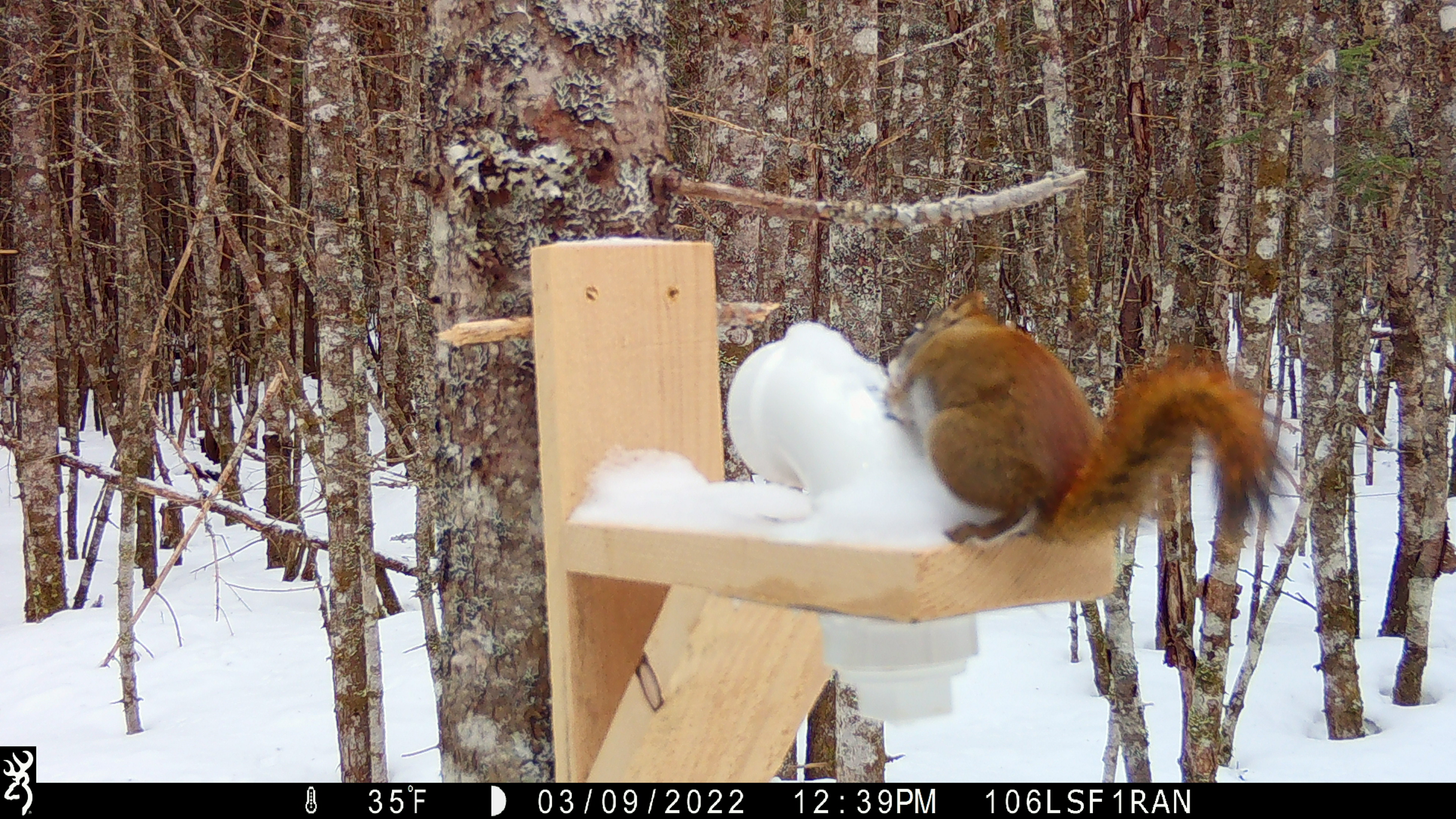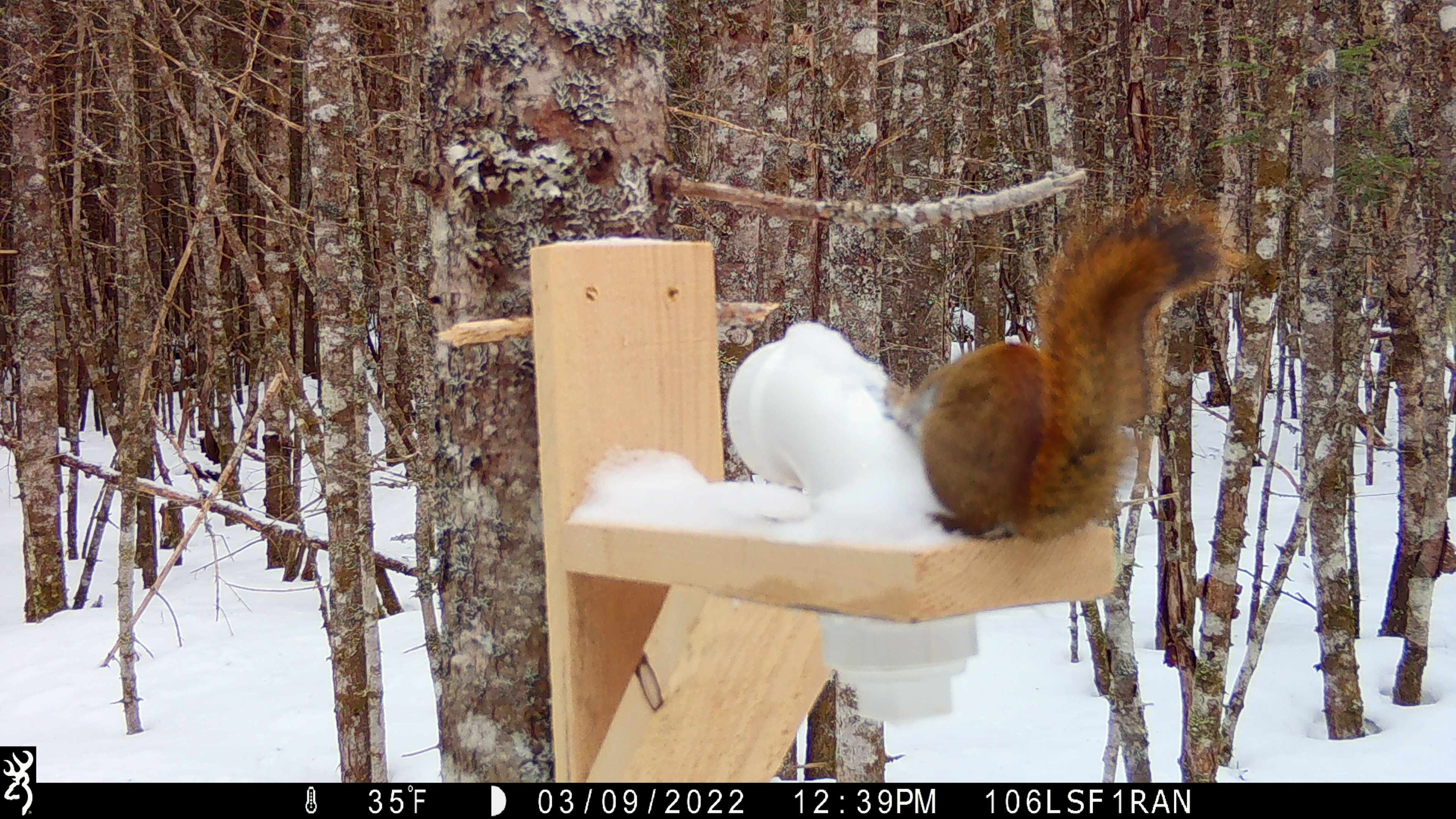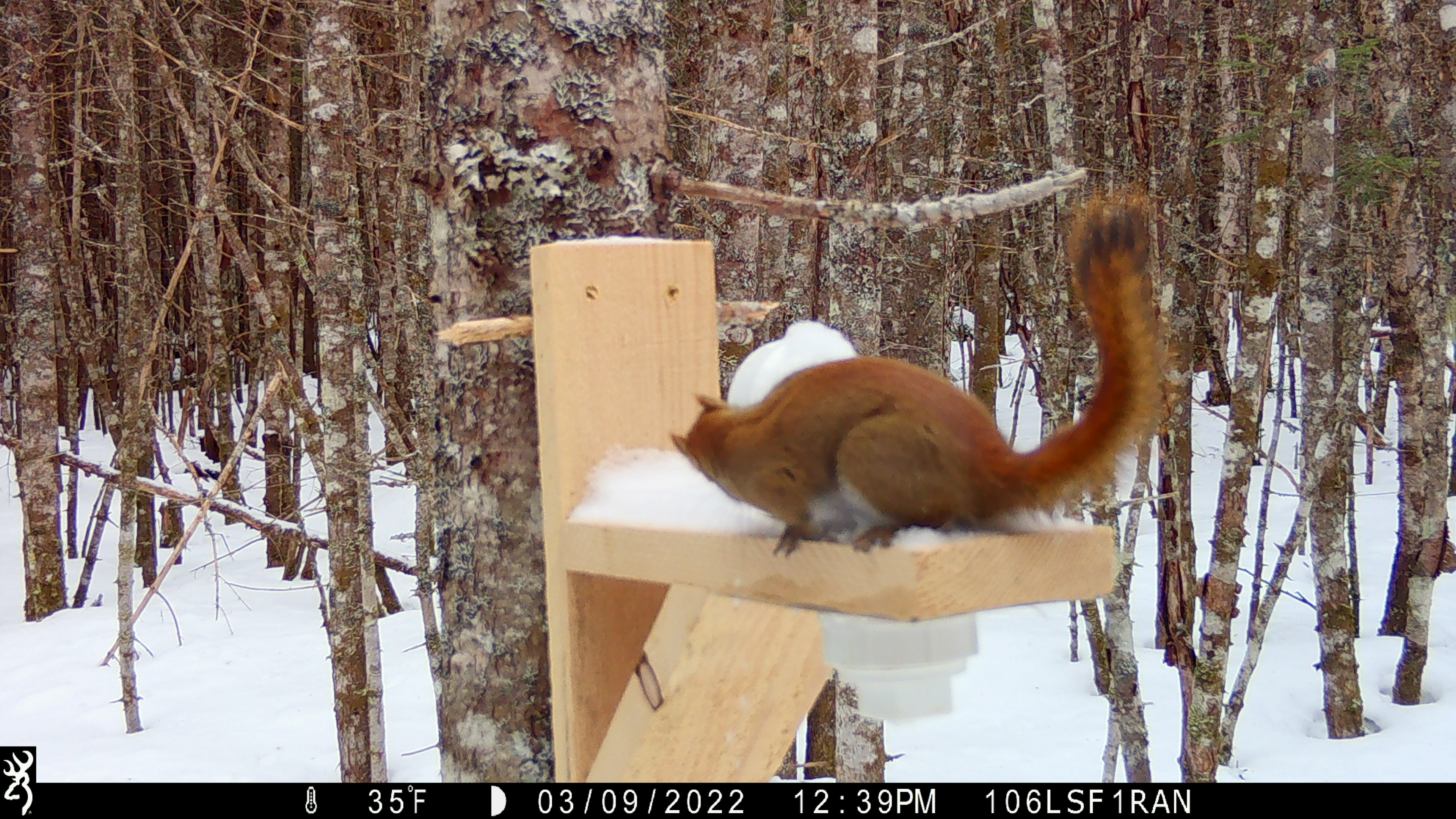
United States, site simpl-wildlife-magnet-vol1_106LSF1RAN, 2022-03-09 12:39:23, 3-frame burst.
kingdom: Animalia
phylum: Chordata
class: Mammalia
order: Rodentia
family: Sciuridae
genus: Tamiasciurus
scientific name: Tamiasciurus hudsonicus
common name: red squirrel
Red squirrel (Tamiasciurus hudsonicus).